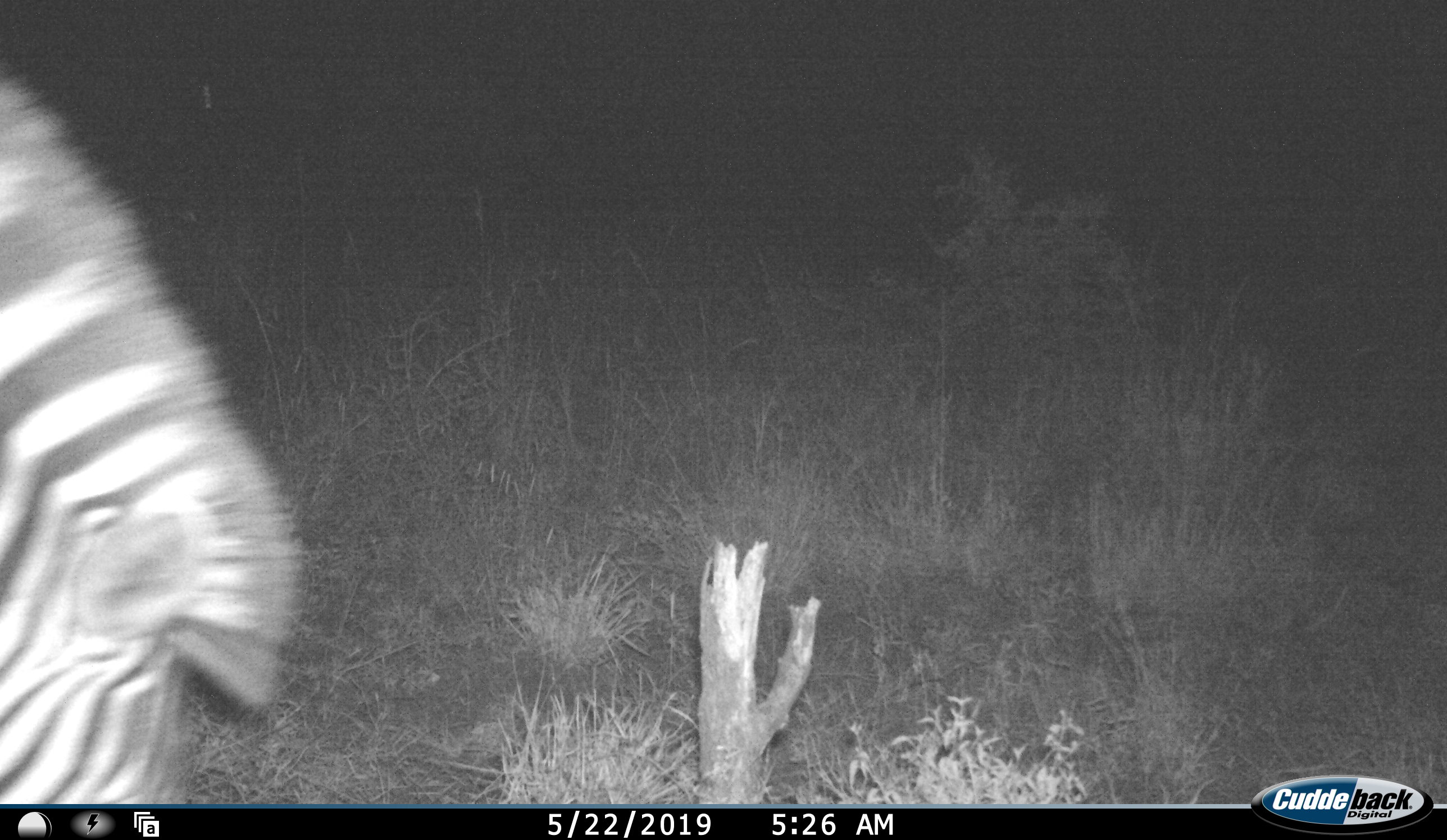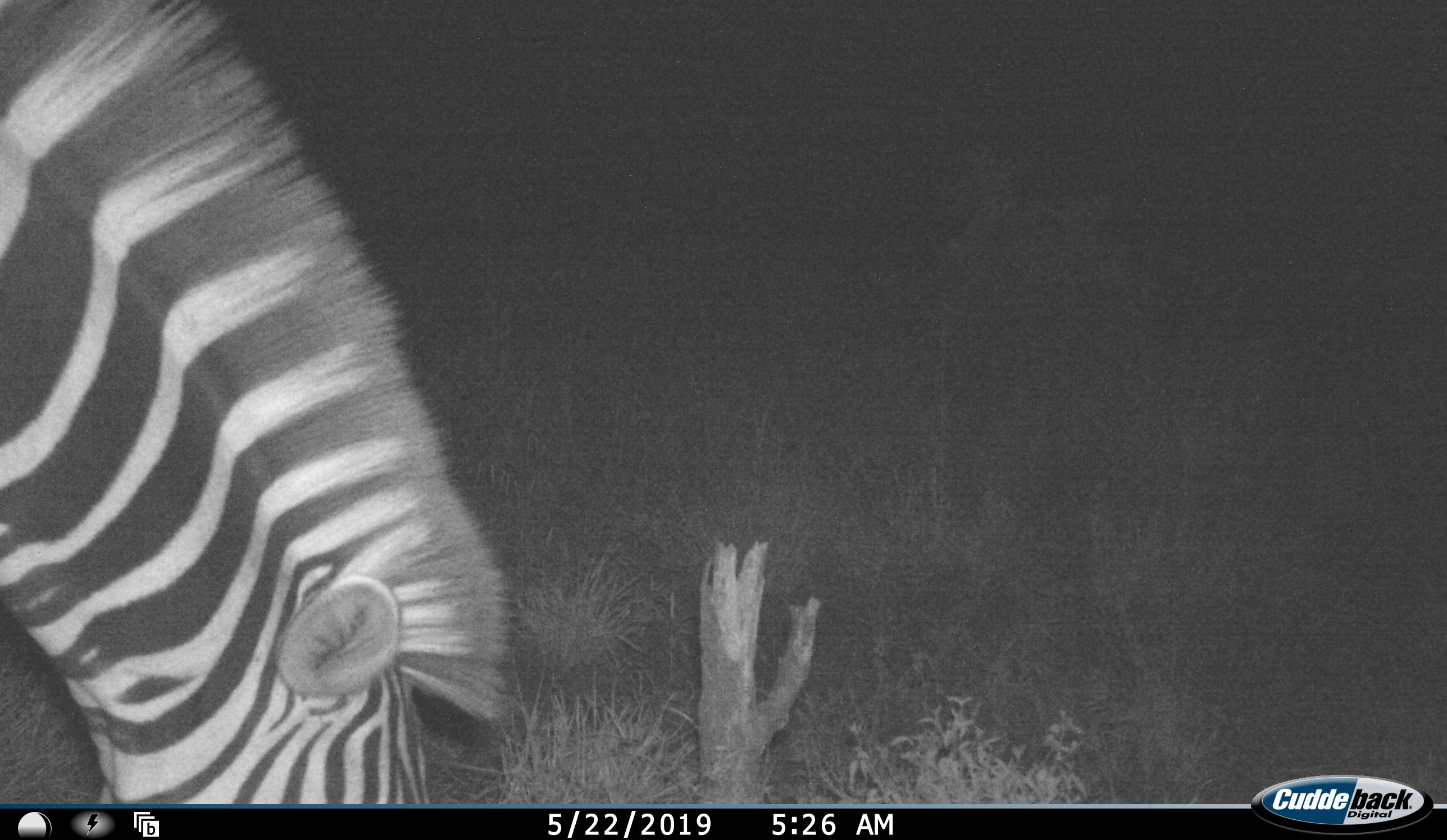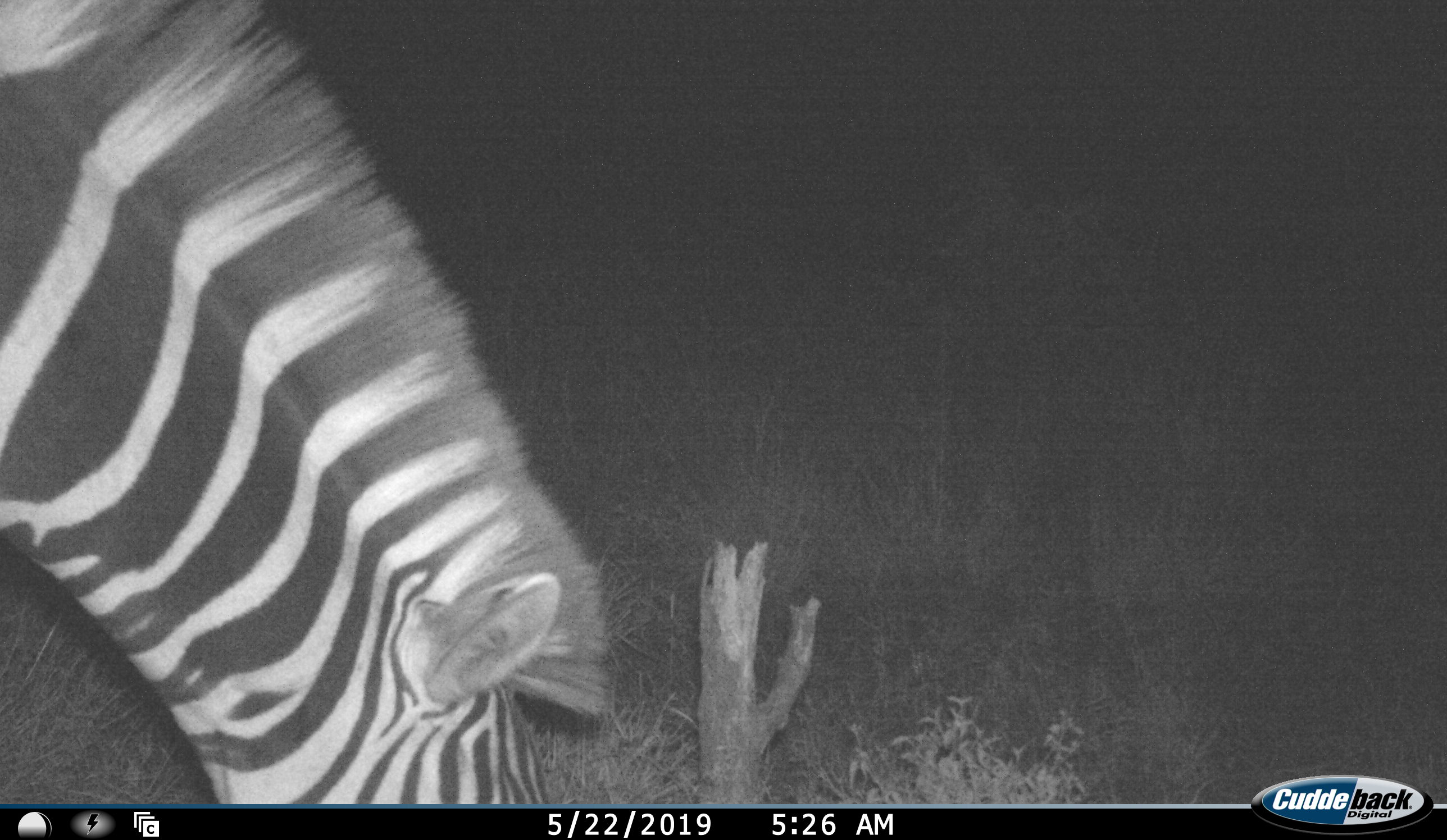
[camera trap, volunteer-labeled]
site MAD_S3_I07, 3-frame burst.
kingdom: Animalia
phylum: Chordata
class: Mammalia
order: Perissodactyla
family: Equidae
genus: Equus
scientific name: Equus quagga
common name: plains zebra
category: zebraplains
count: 1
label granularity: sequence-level